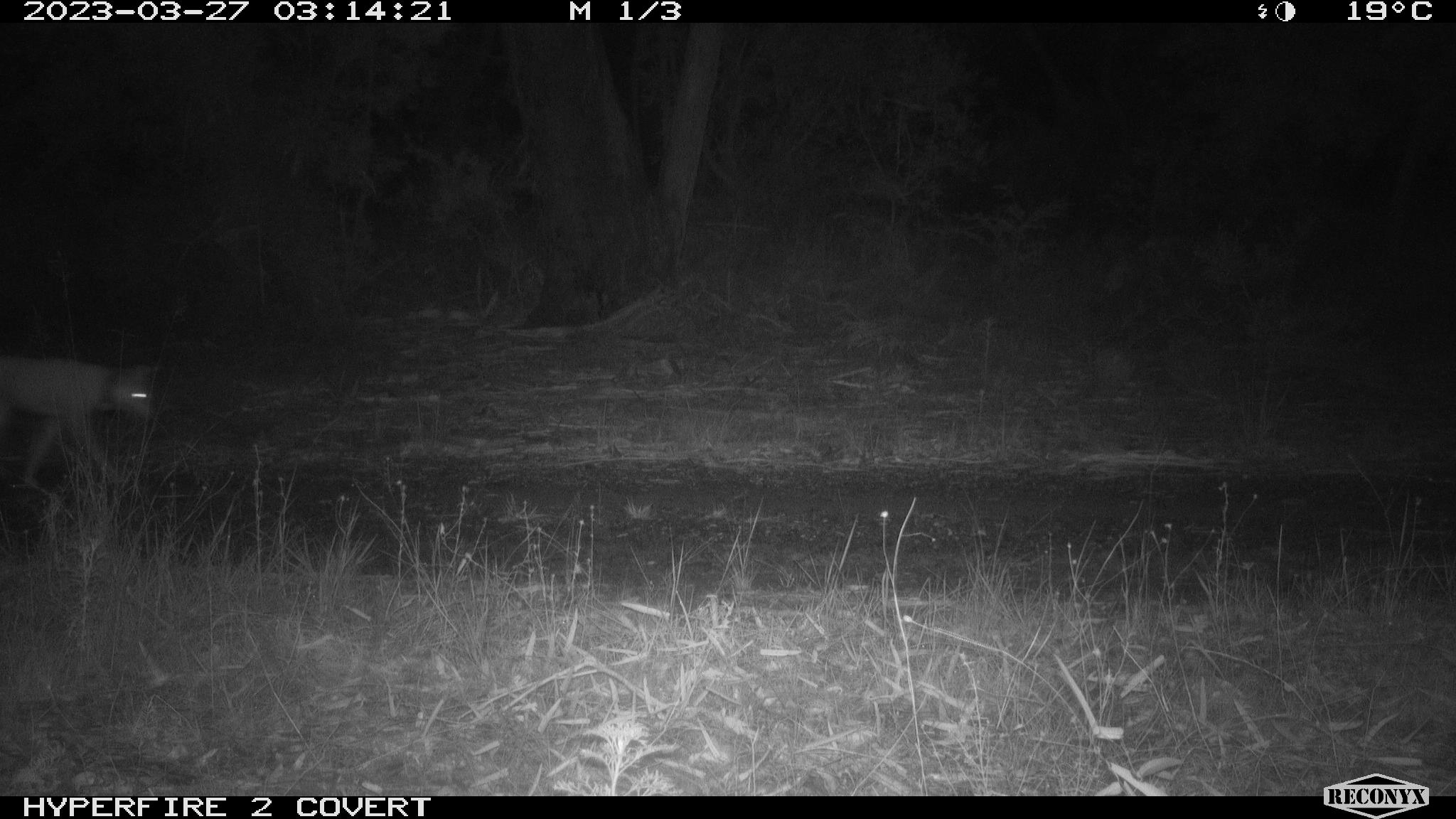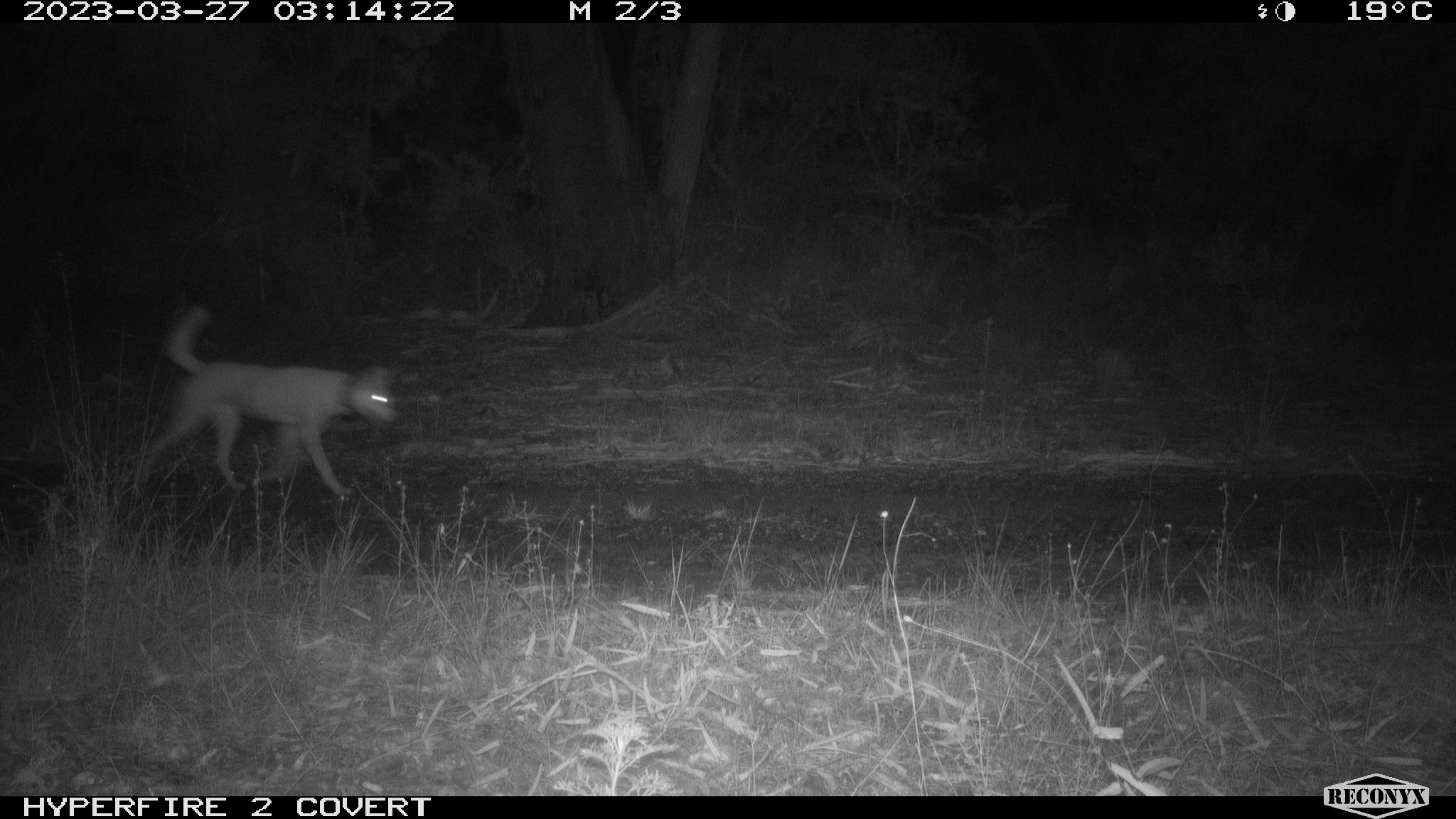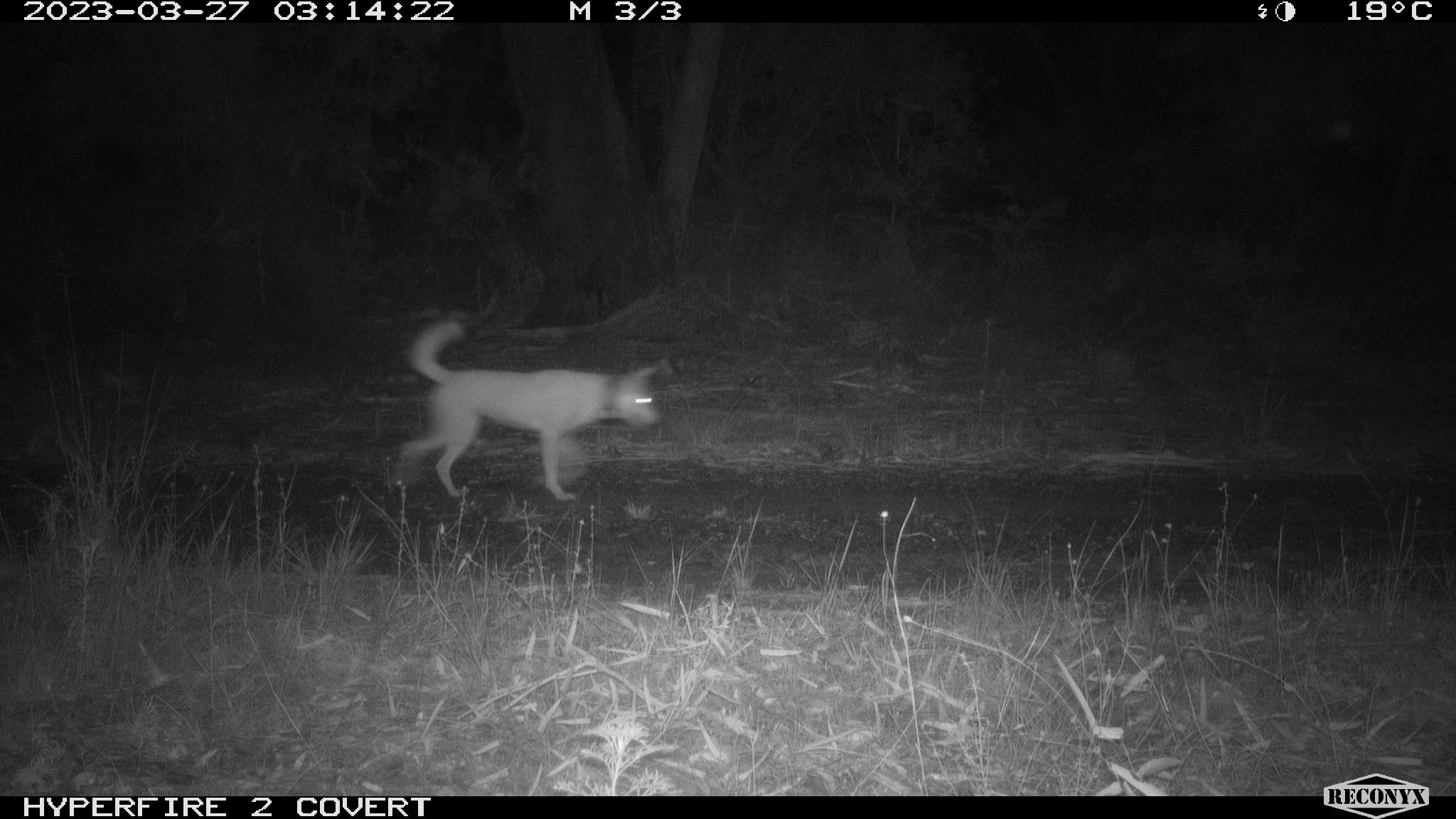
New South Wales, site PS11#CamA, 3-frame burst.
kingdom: Animalia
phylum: Chordata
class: Mammalia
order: Carnivora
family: Canidae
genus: Canis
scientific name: Canis familiaris dingo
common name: dingo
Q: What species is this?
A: Dingo (Canis familiaris dingo).